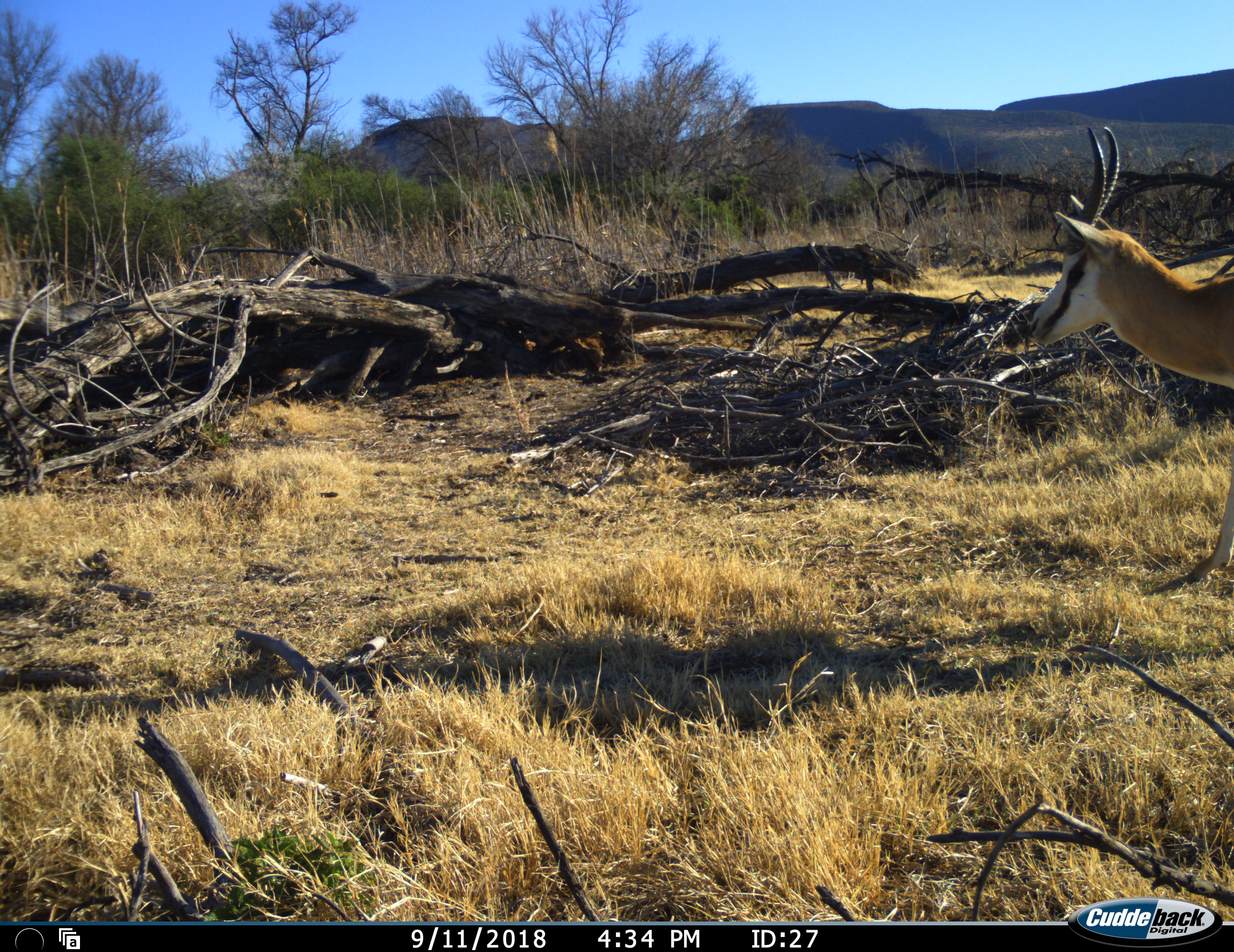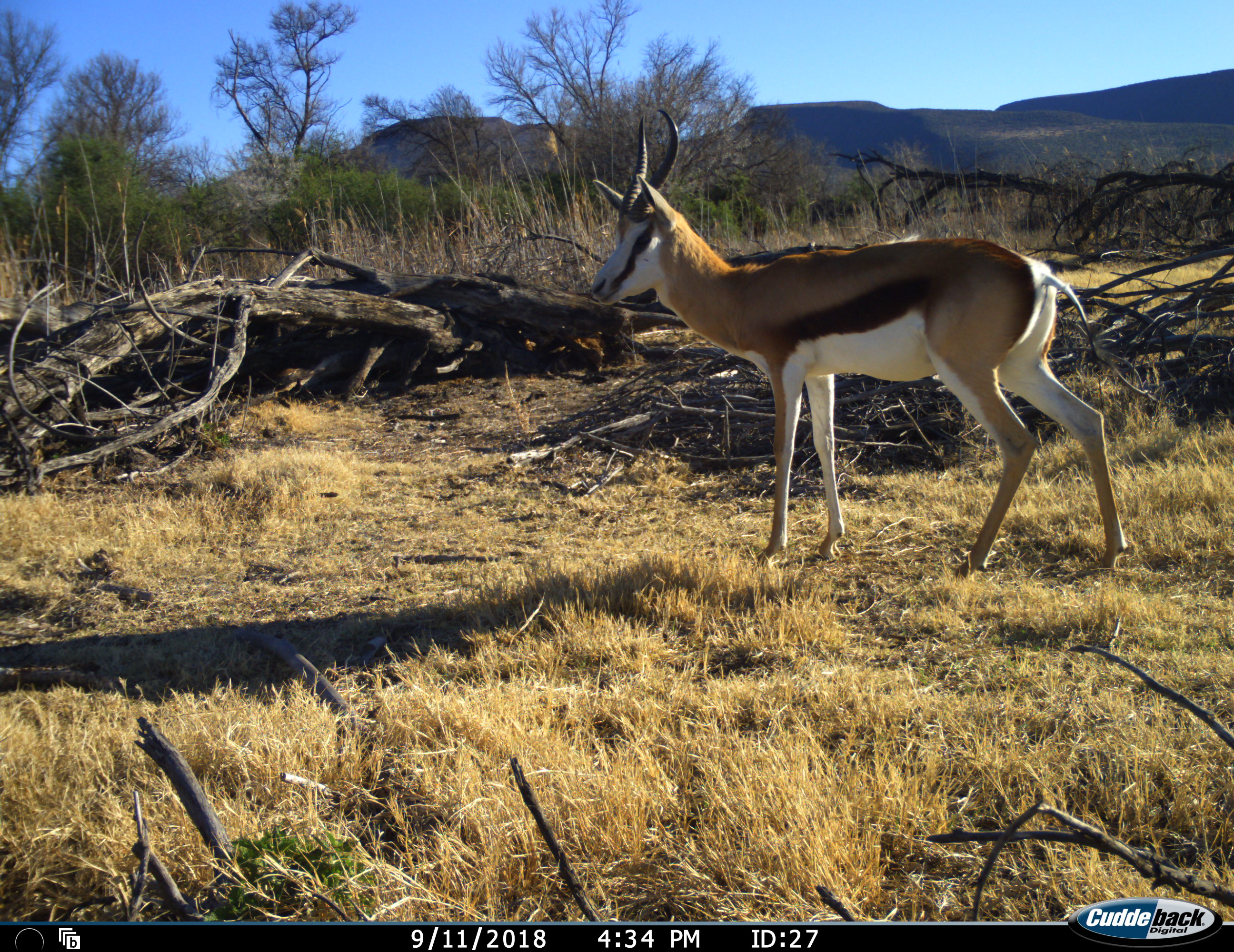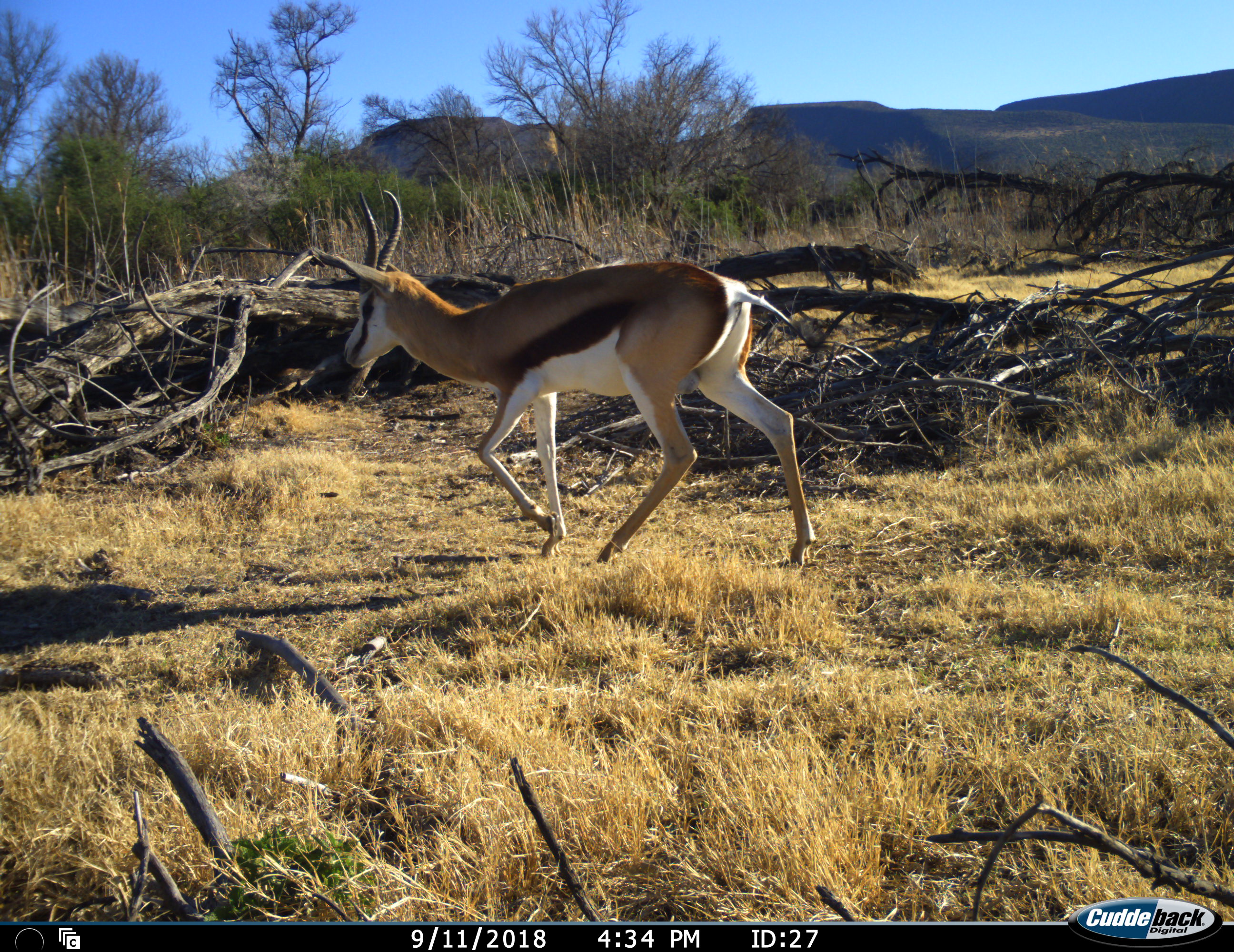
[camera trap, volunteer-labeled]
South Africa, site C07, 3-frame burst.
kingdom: Animalia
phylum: Chordata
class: Mammalia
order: Artiodactyla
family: Bovidae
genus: Antidorcas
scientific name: Antidorcas marsupialis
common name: springbok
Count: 1.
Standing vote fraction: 22%.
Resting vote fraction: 0%.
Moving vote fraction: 89%.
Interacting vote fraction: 0%.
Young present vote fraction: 0%.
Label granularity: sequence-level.